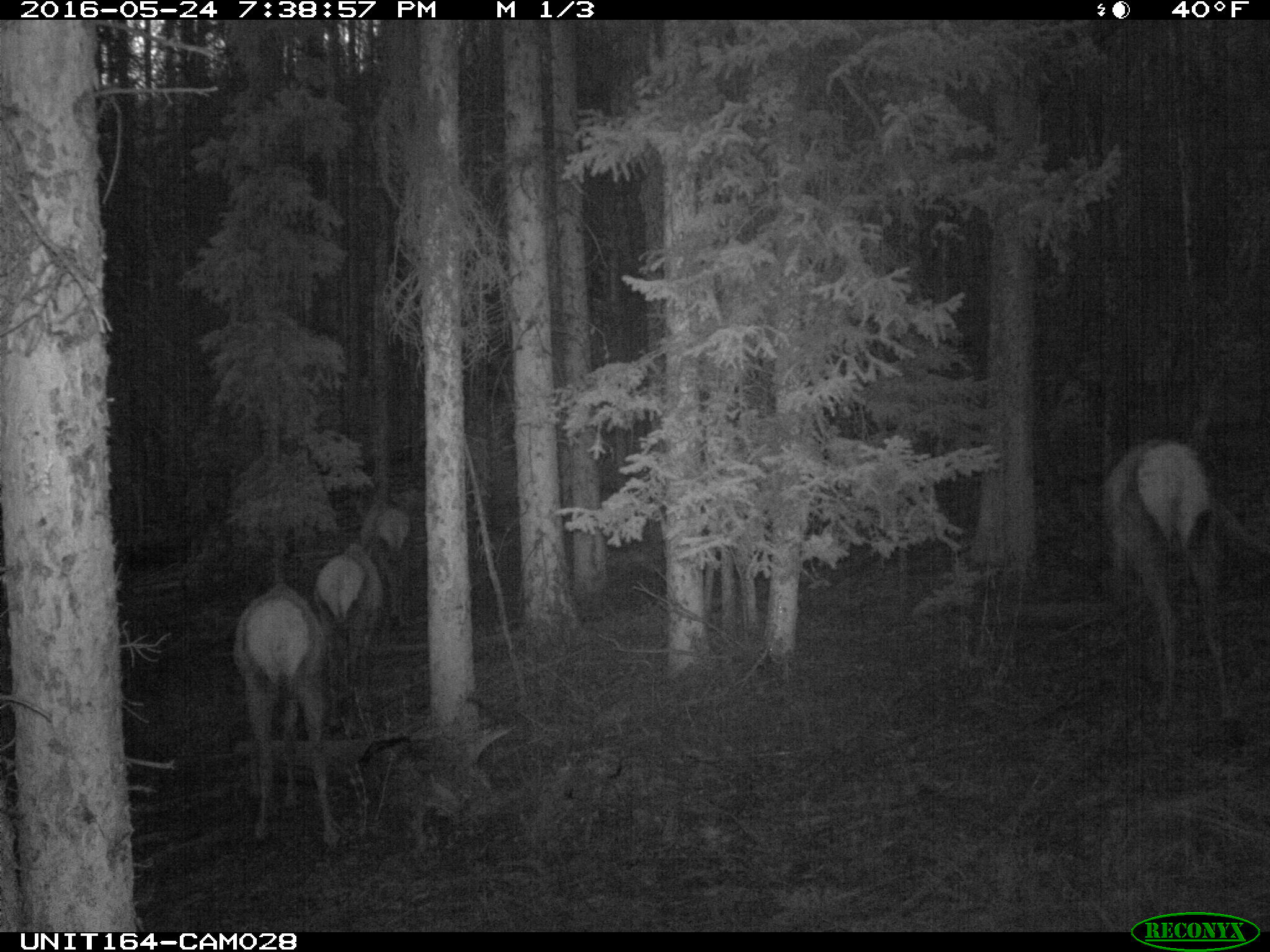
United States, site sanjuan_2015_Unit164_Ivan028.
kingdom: Animalia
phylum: Chordata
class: Mammalia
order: Artiodactyla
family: Cervidae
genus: Cervus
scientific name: Cervus elaphus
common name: red deer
Cervus elaphus (red deer).